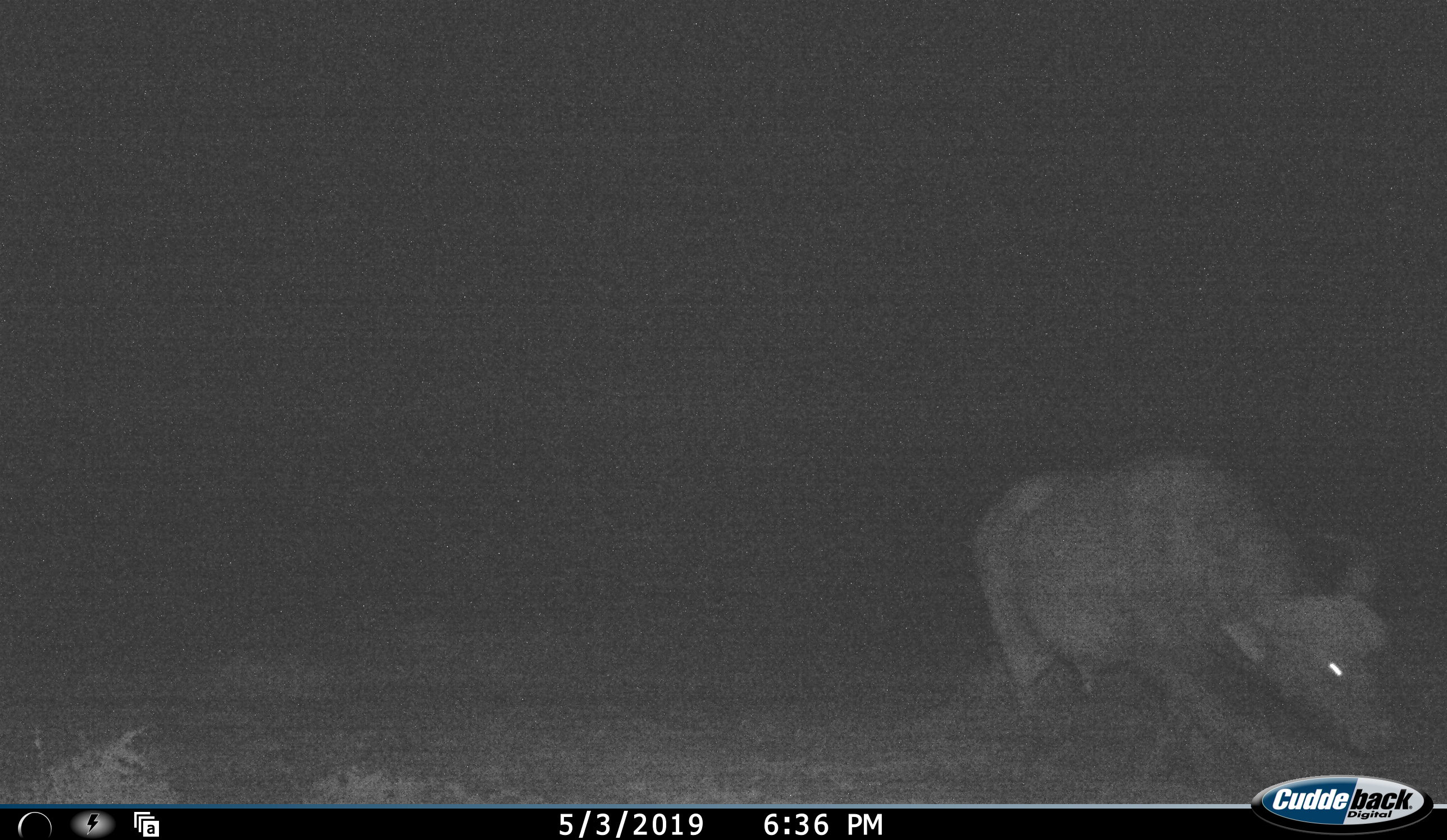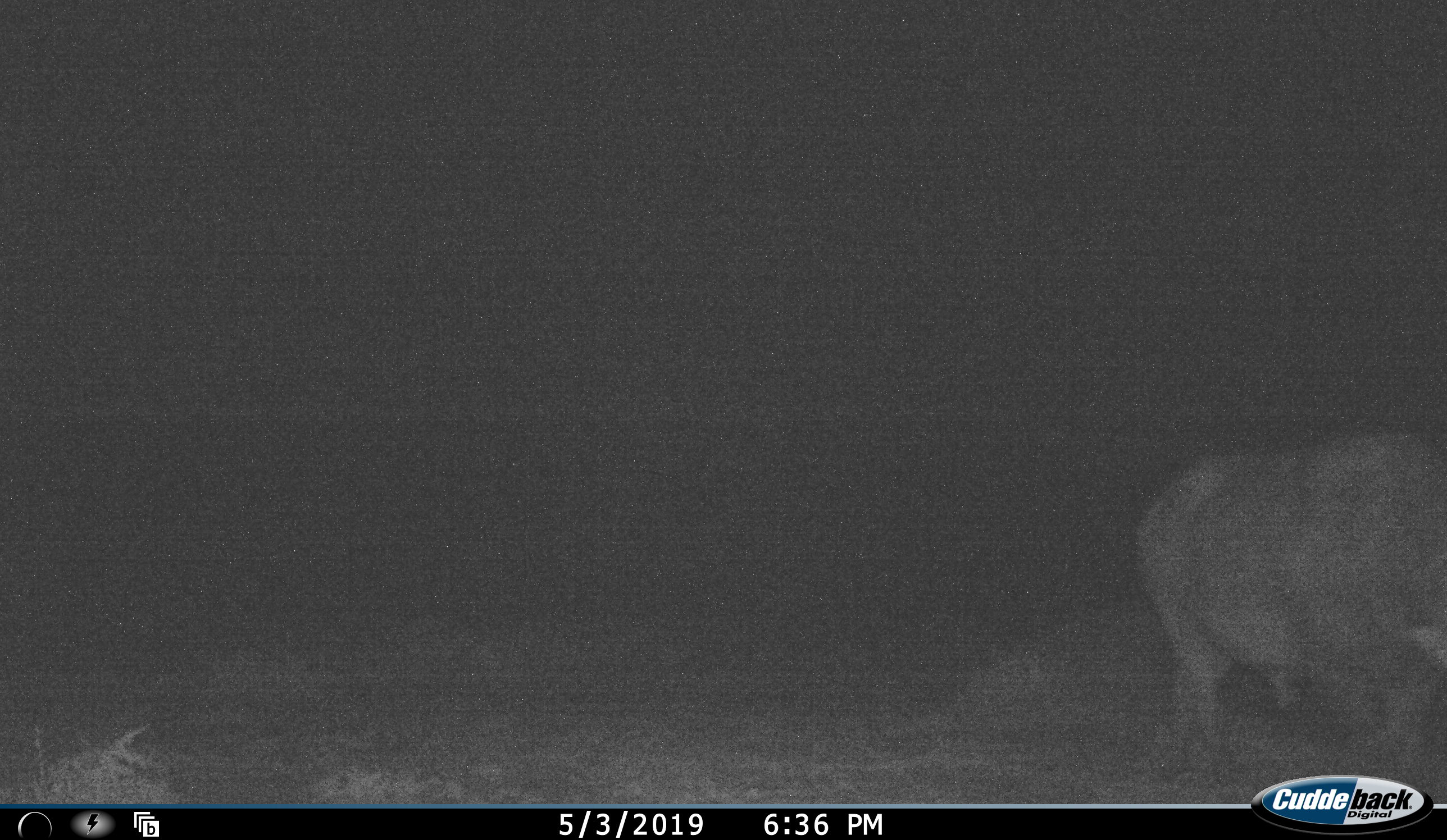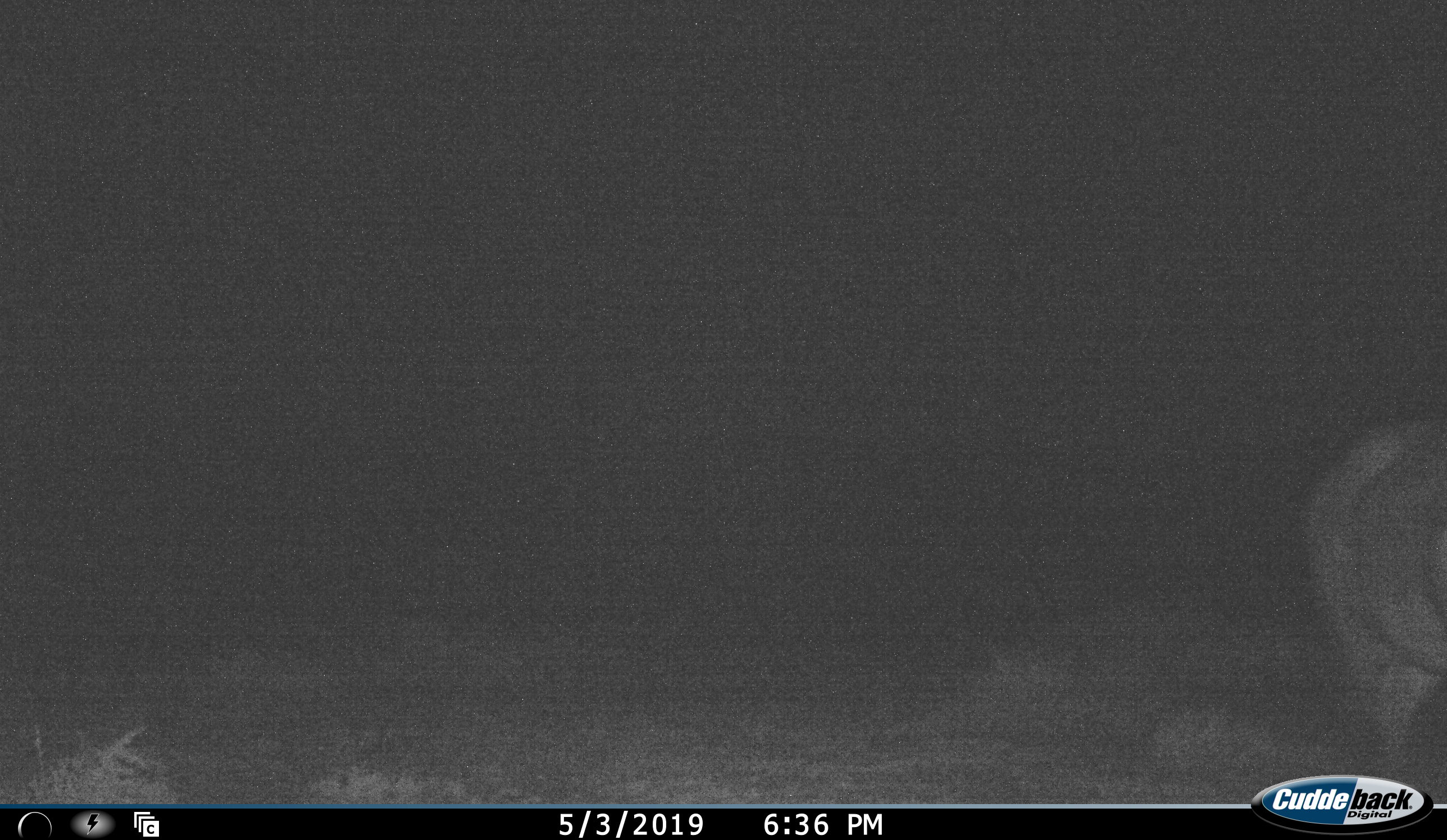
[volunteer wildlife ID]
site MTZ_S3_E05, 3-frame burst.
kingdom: Animalia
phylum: Chordata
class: Mammalia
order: Artiodactyla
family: Bovidae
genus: Syncerus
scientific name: Syncerus caffer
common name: african buffalo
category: buffalo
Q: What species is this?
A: Buffalo (african buffalo) (Syncerus caffer).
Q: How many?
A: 1.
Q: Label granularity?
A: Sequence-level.